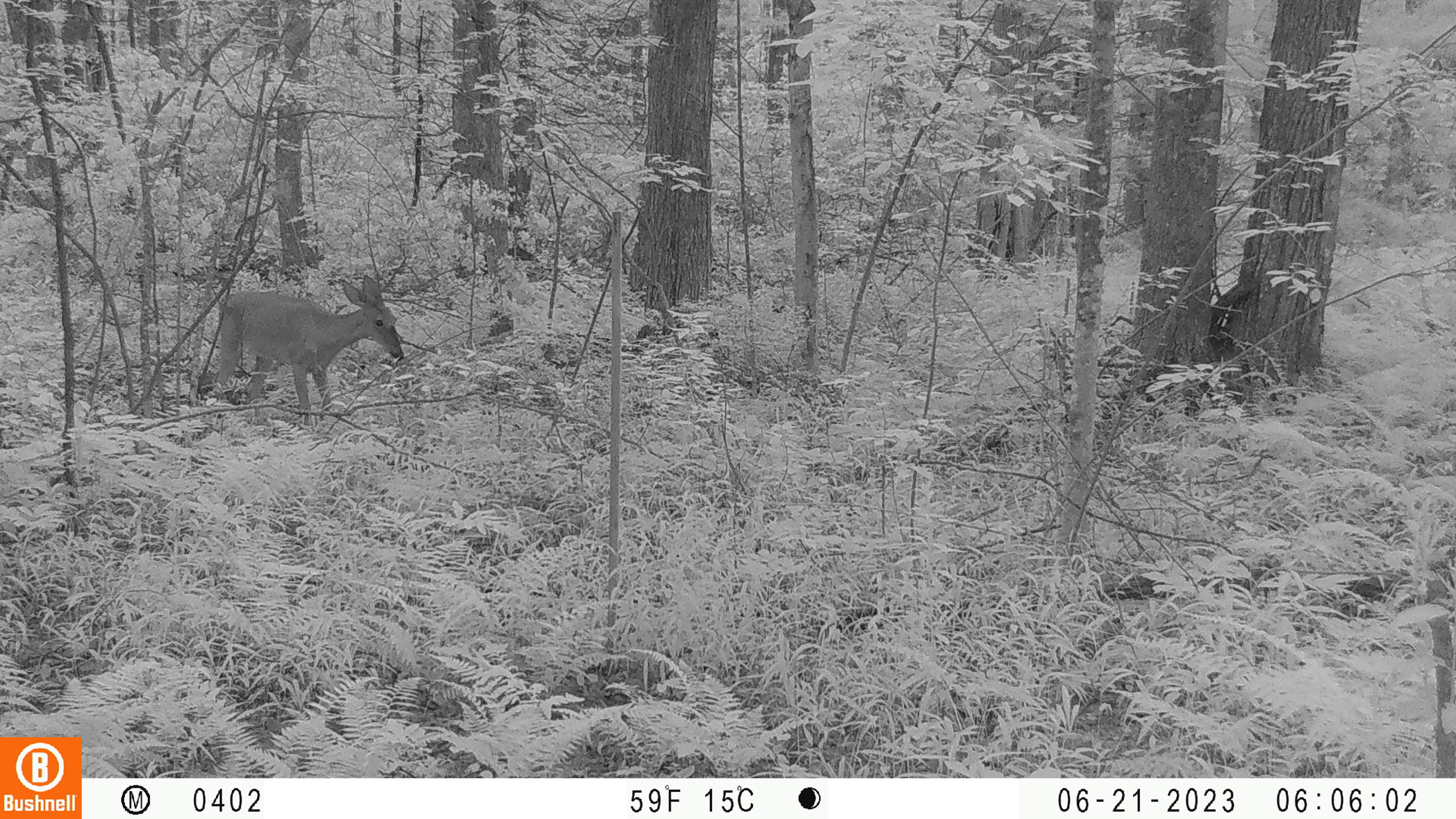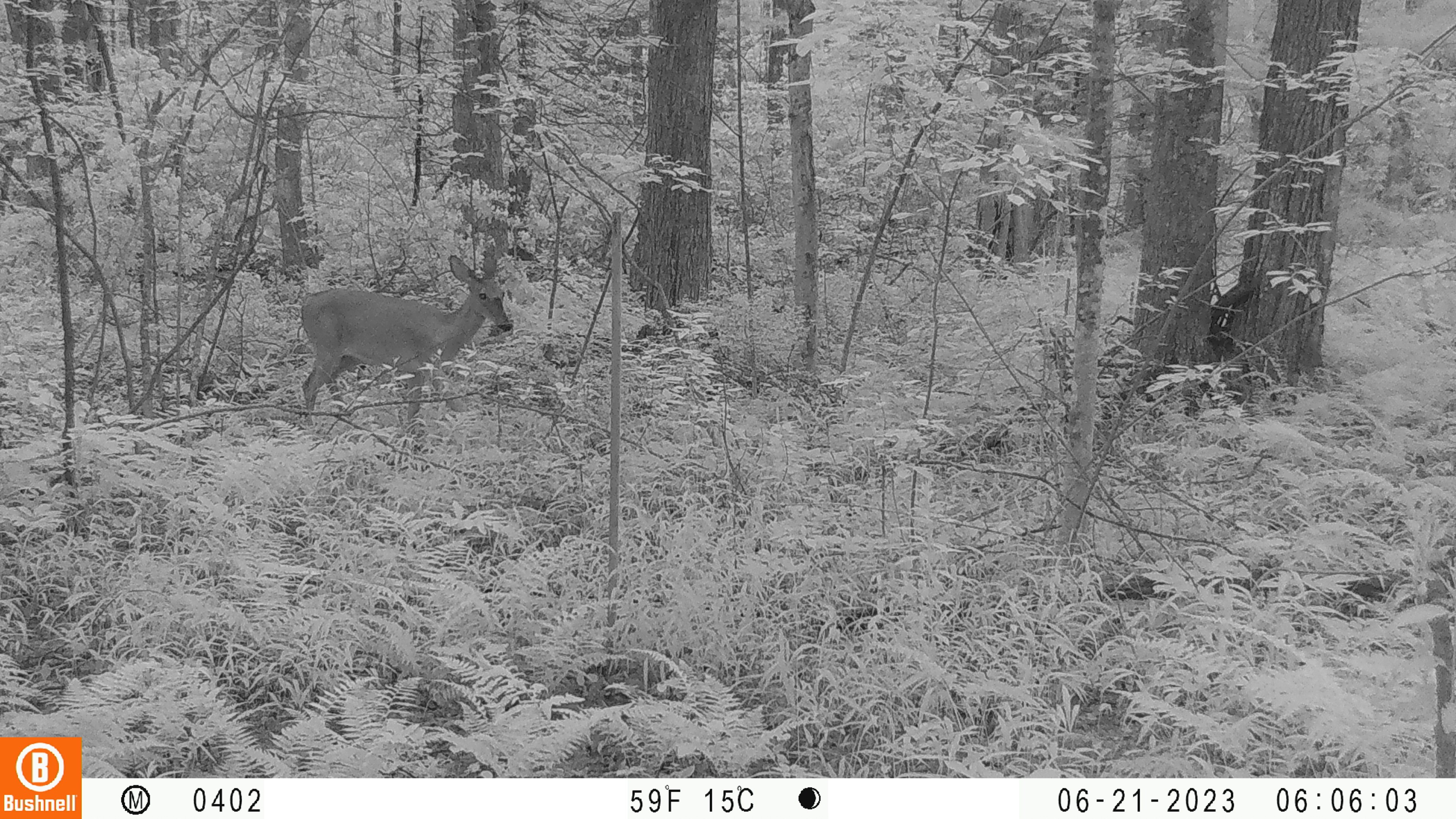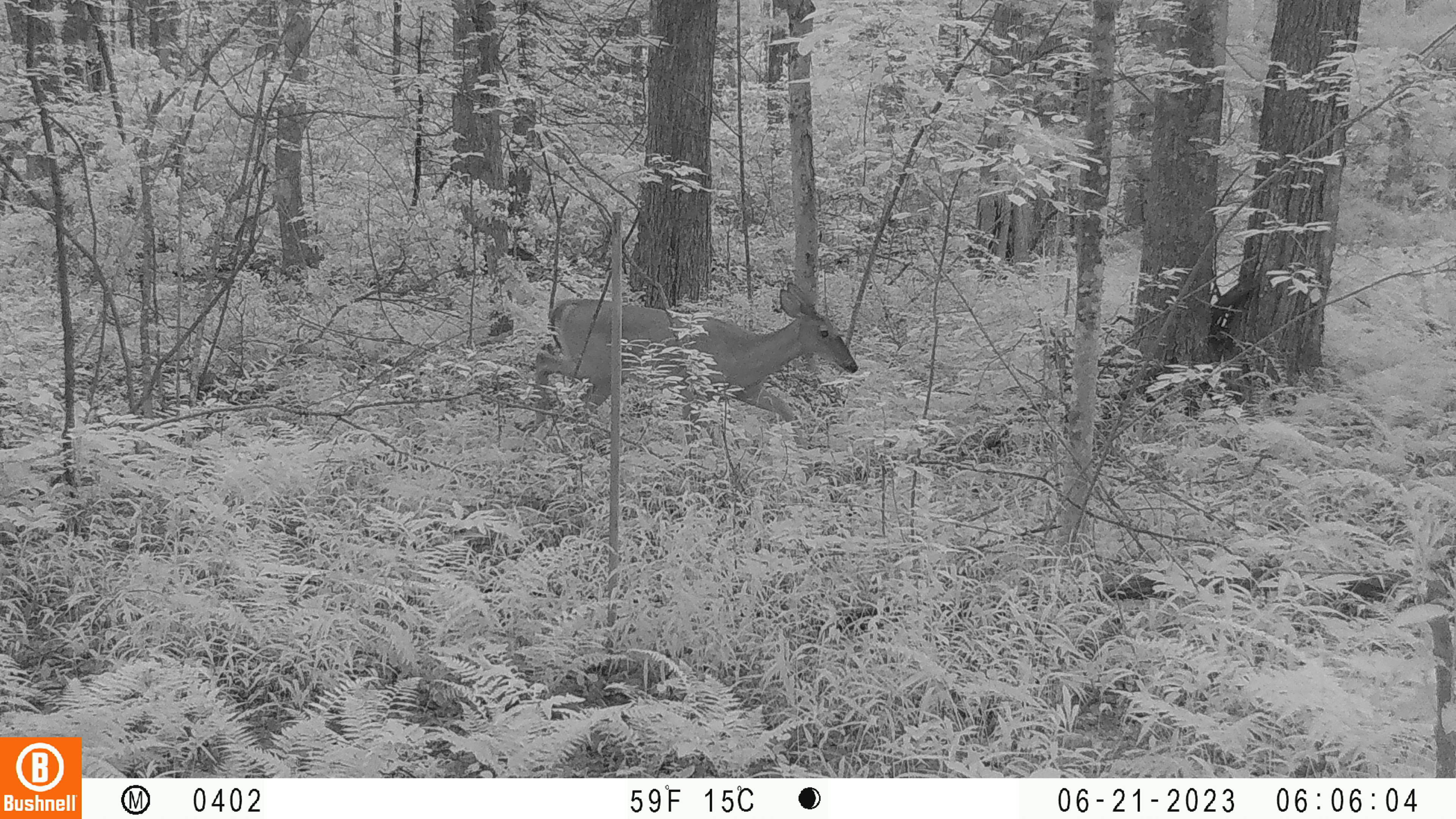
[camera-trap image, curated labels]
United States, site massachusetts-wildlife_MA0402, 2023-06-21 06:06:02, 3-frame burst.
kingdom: Animalia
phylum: Chordata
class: Mammalia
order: Artiodactyla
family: Cervidae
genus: Odocoileus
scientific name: Odocoileus virginianus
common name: white-tailed deer